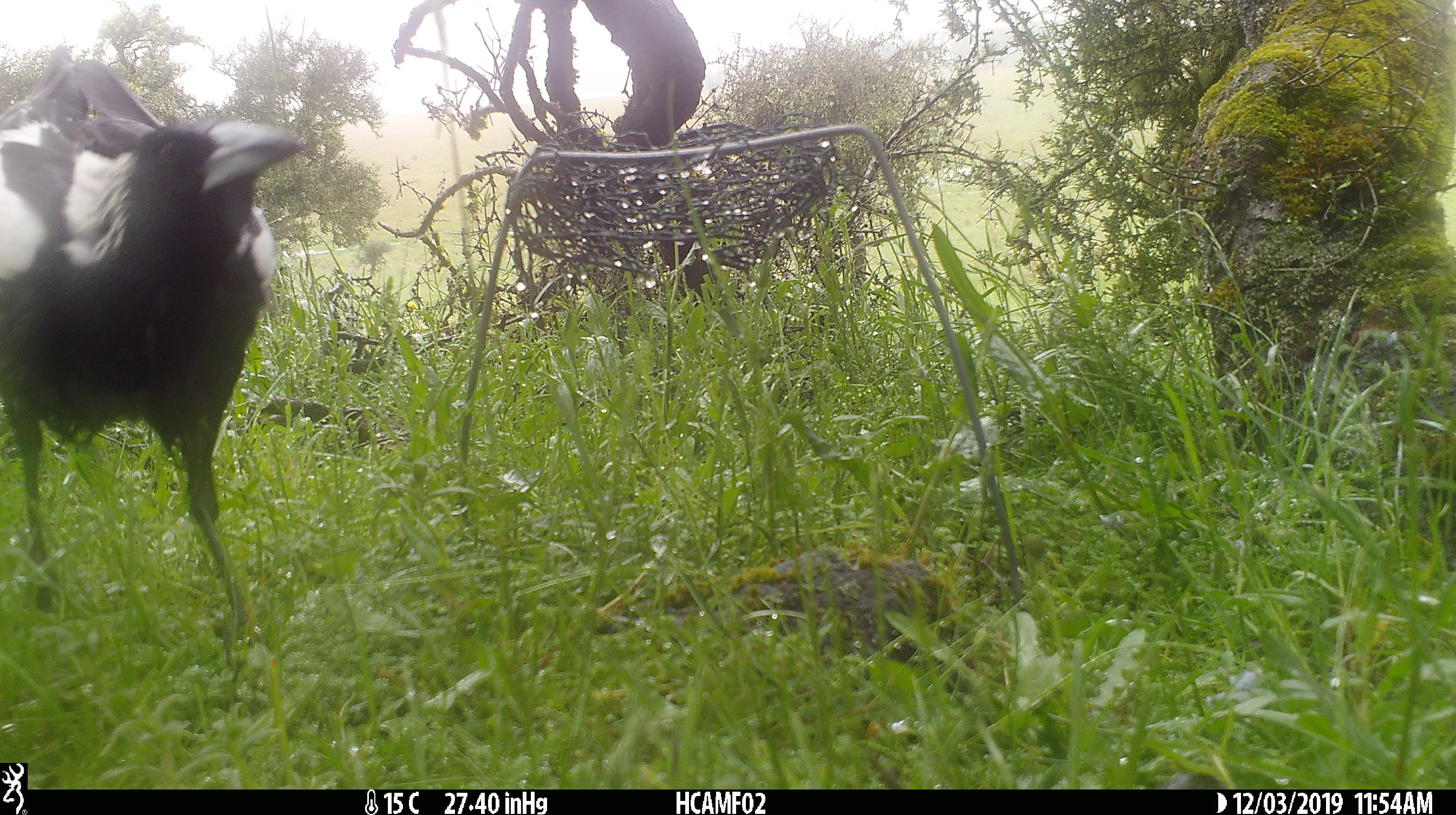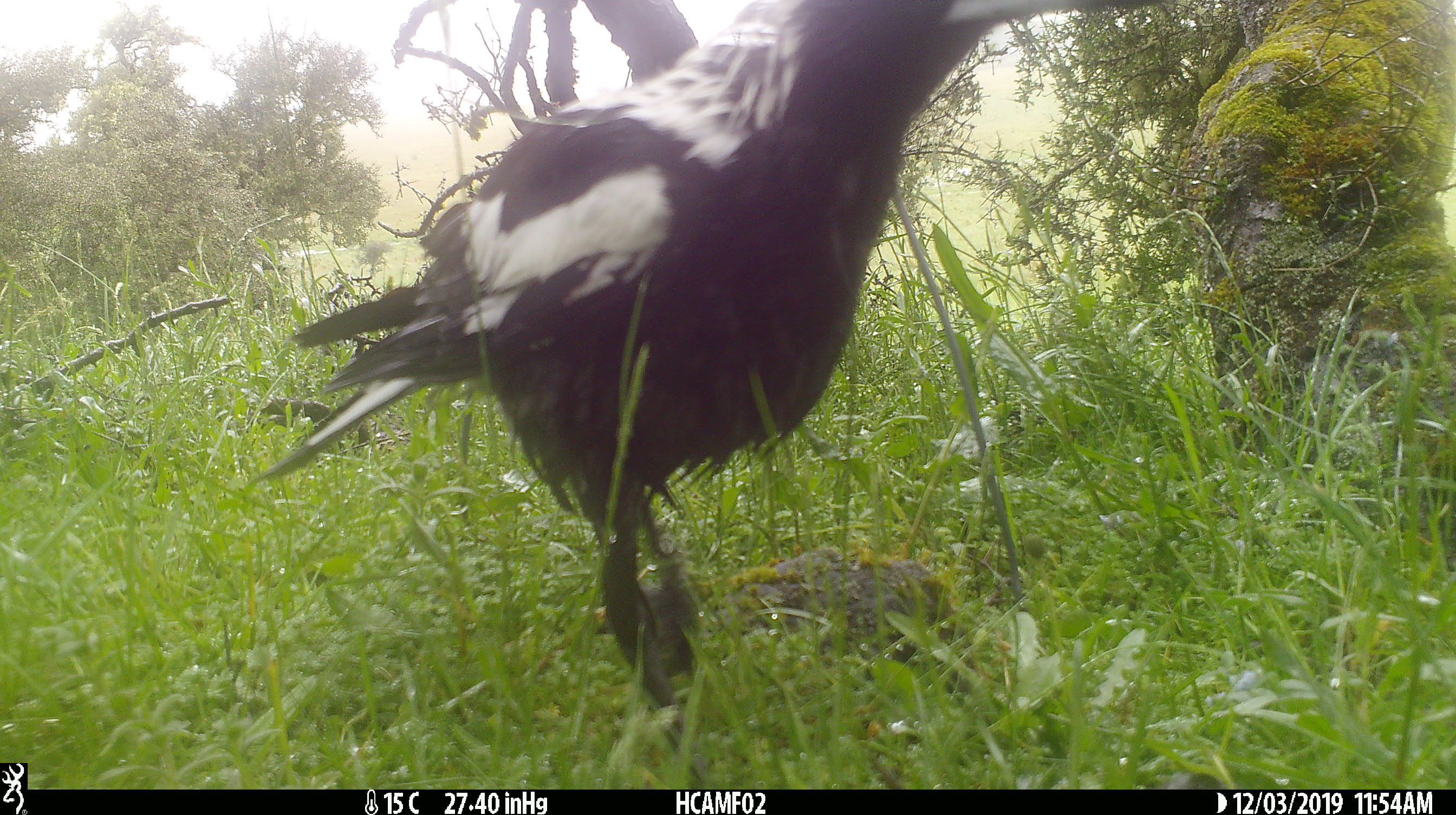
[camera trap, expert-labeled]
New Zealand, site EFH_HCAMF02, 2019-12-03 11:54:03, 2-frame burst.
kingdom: Animalia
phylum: Chordata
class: Aves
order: Passeriformes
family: Artamidae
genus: Gymnorhina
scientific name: Gymnorhina tibicen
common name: australian magpie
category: magpie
Magpie (australian magpie) (Gymnorhina tibicen).